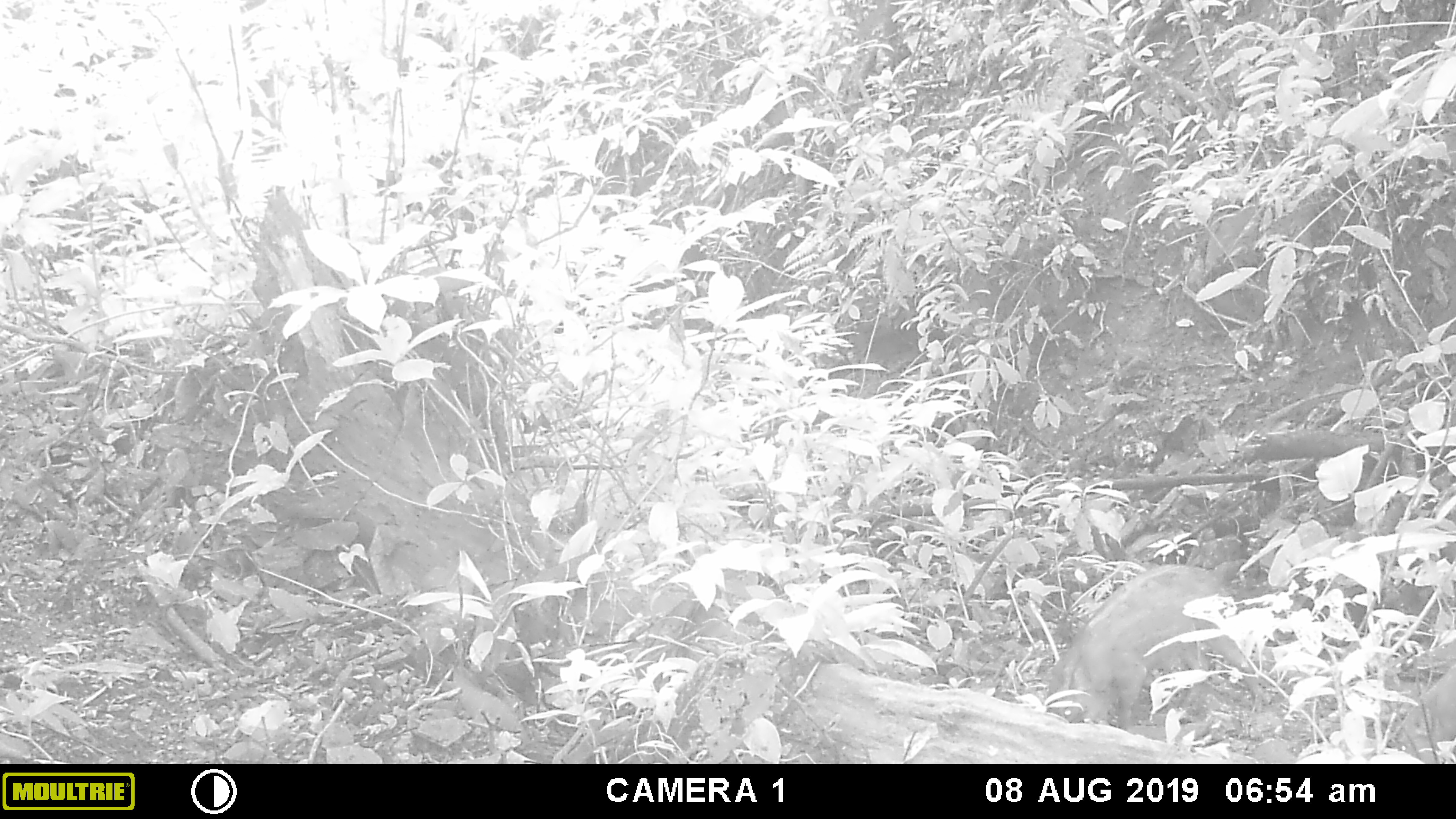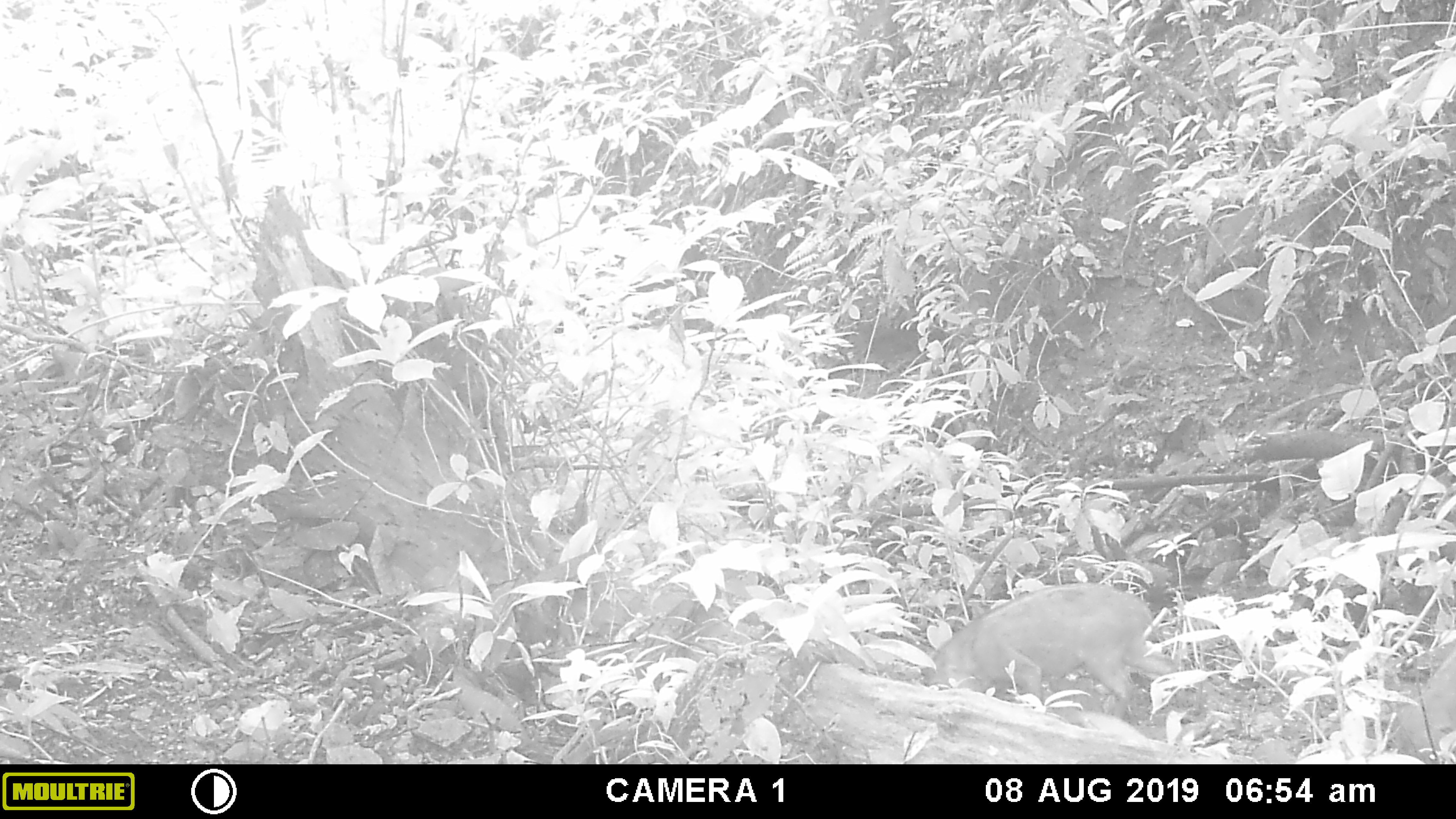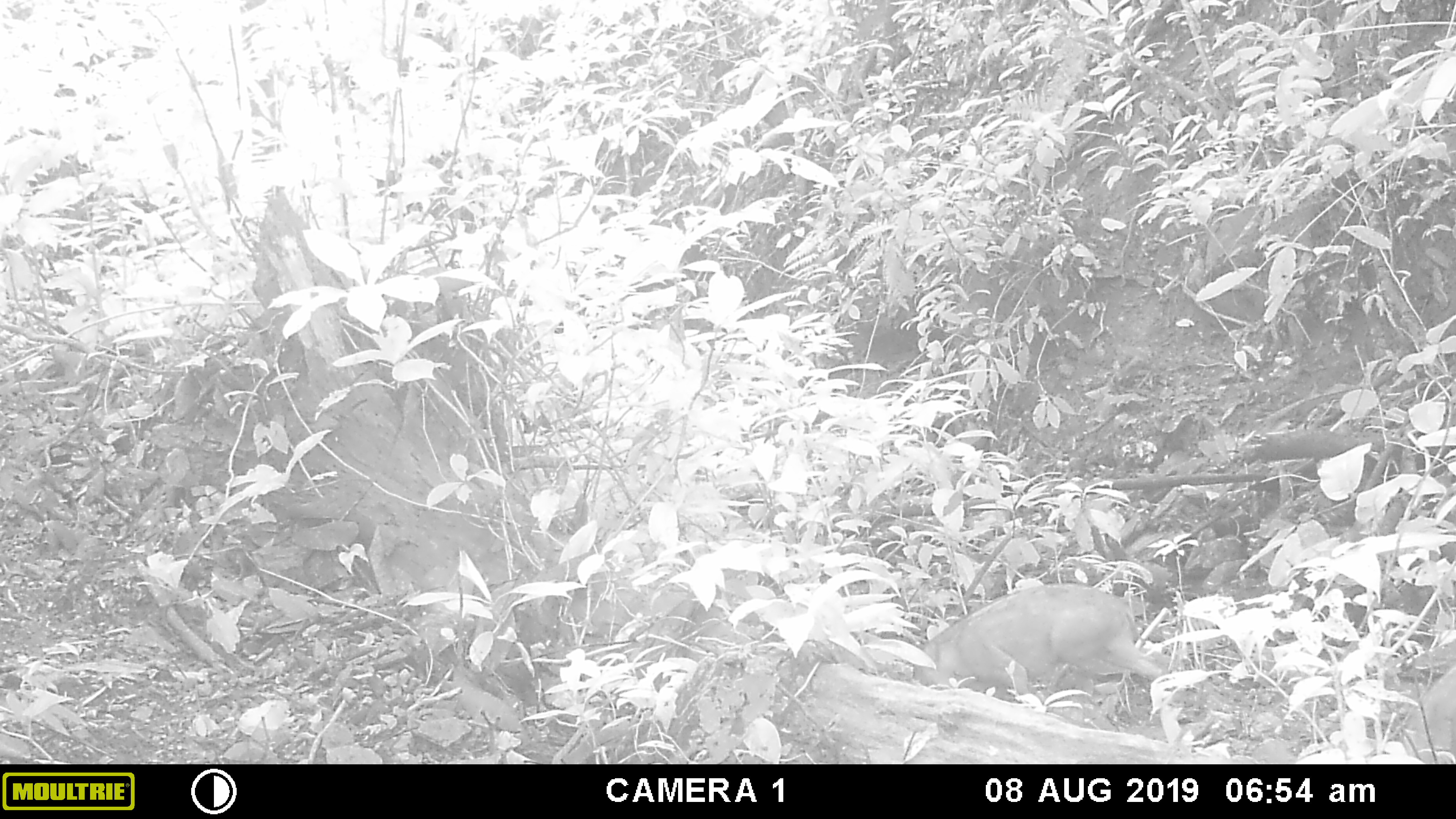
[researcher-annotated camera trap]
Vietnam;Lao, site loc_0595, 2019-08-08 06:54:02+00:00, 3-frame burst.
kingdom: Animalia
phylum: Chordata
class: Mammalia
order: Artiodactyla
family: Suidae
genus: Sus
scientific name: Sus scrofa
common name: eurasian wild pig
Eurasian wild pig (Sus scrofa). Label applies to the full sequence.